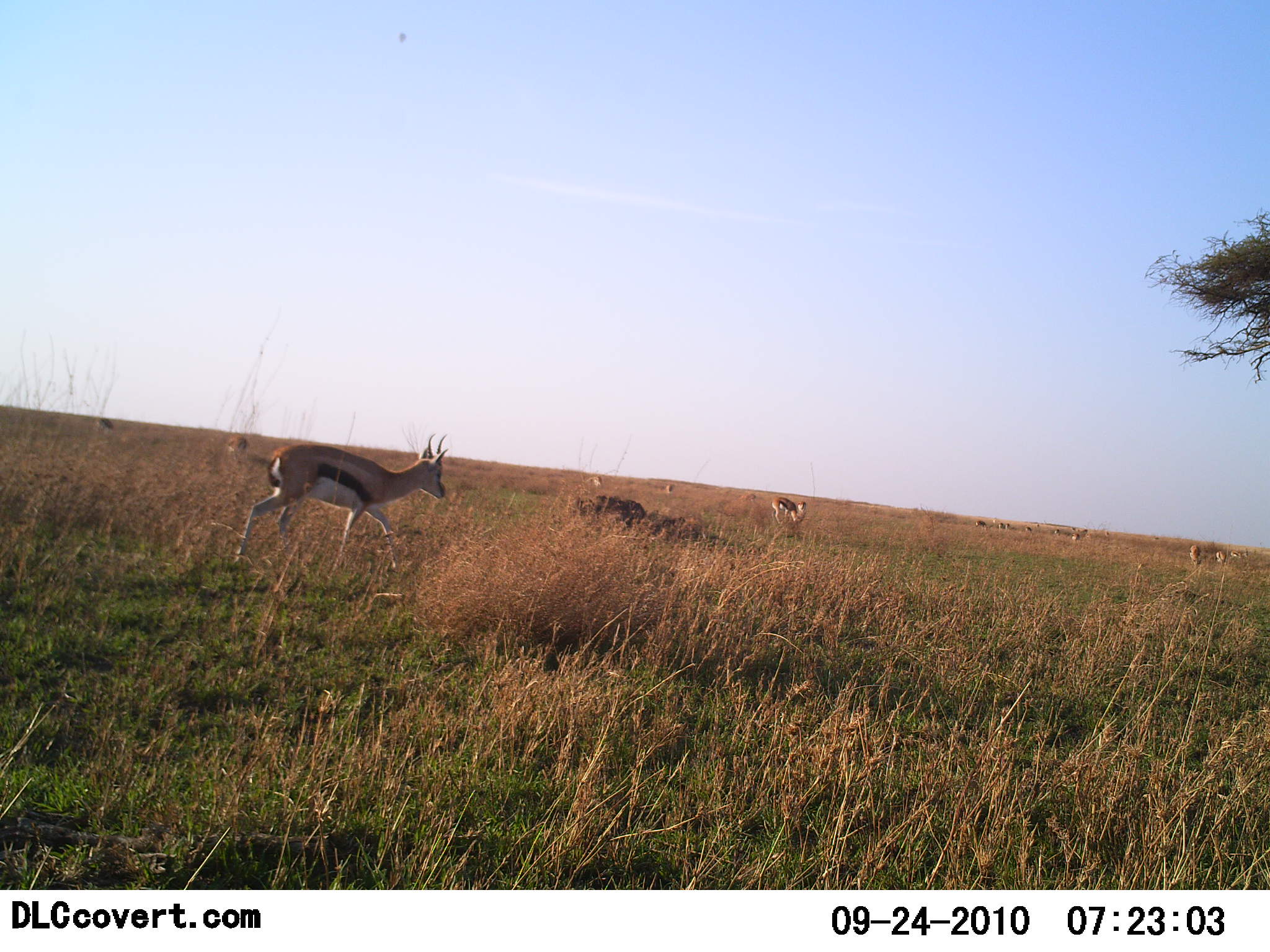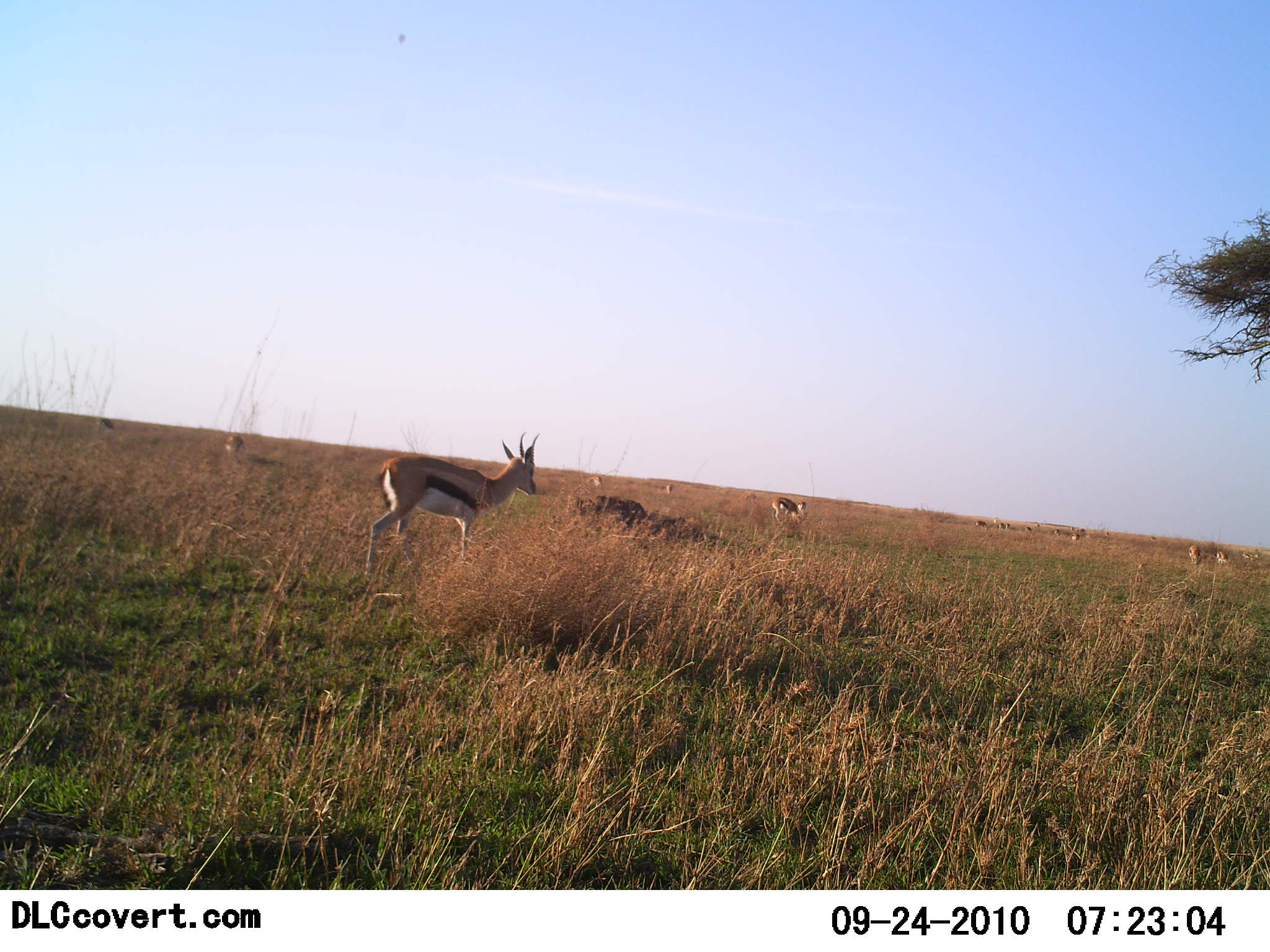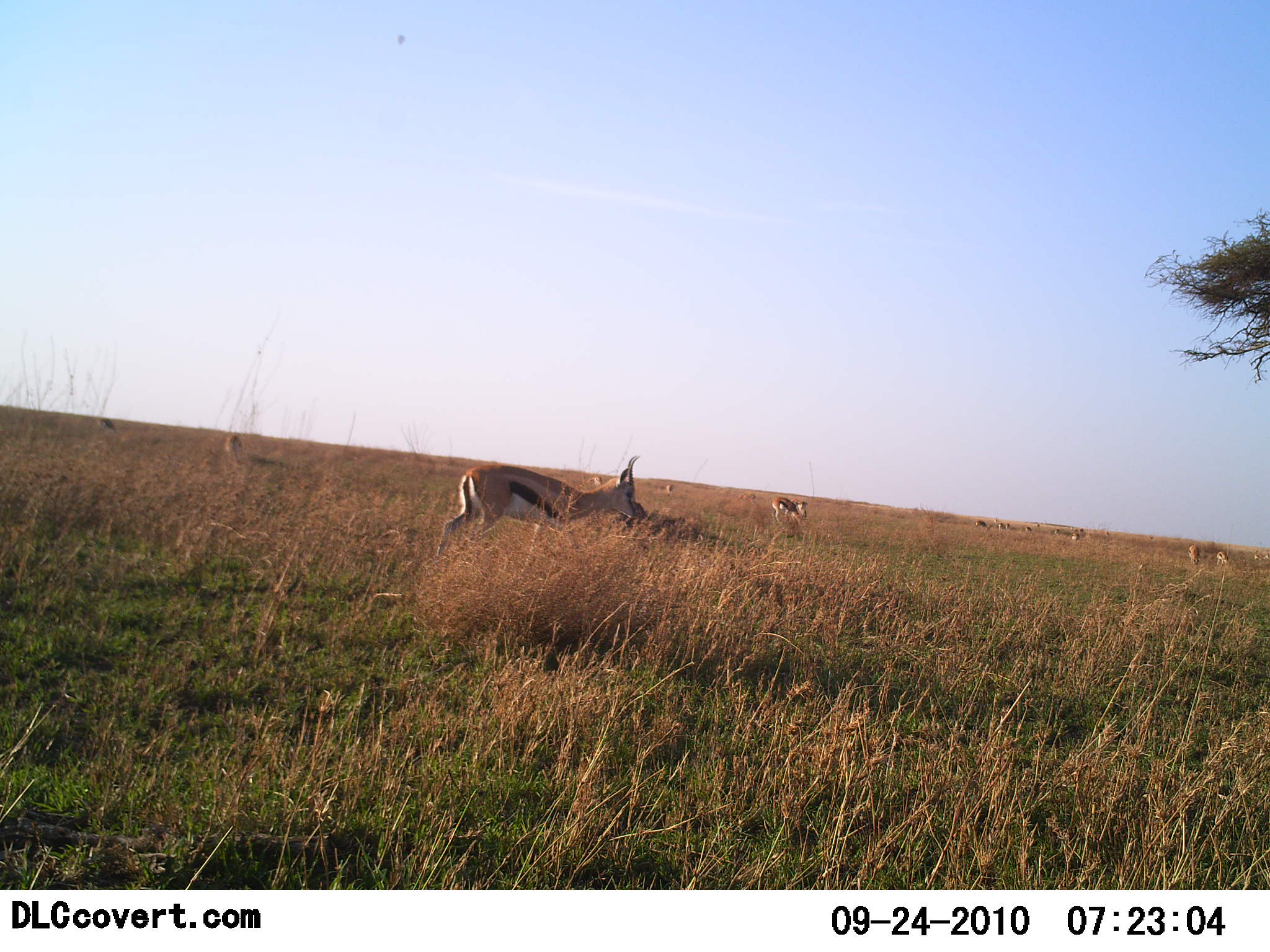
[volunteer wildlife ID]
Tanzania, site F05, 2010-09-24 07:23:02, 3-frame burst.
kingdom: Animalia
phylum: Chordata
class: Mammalia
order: Artiodactyla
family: Bovidae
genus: Eudorcas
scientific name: Eudorcas thomsonii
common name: thomson's gazelle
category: gazellethomsons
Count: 7.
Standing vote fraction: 59%.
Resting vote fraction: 0%.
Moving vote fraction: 71%.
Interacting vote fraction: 0%.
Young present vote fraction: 0%.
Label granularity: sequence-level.